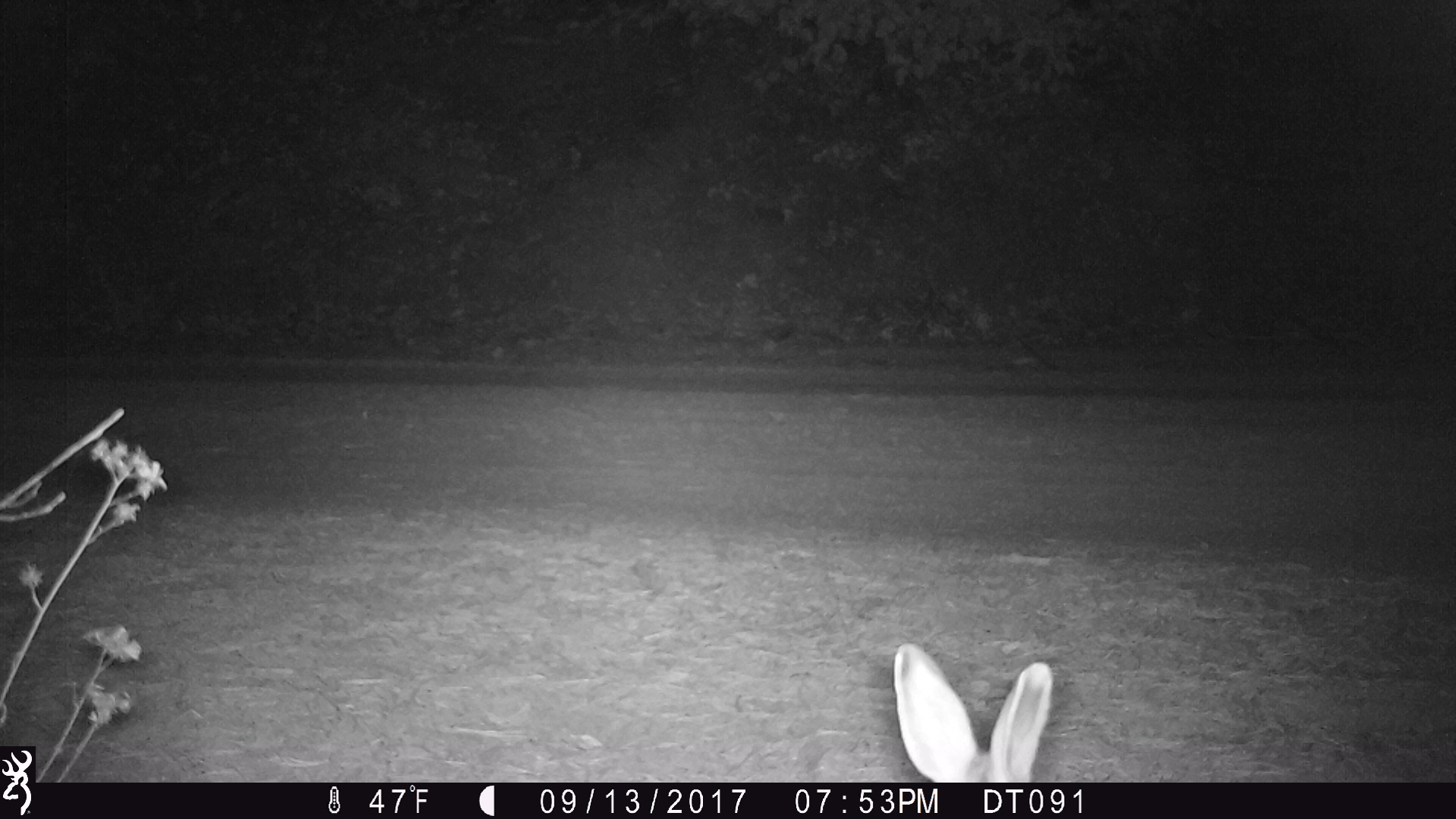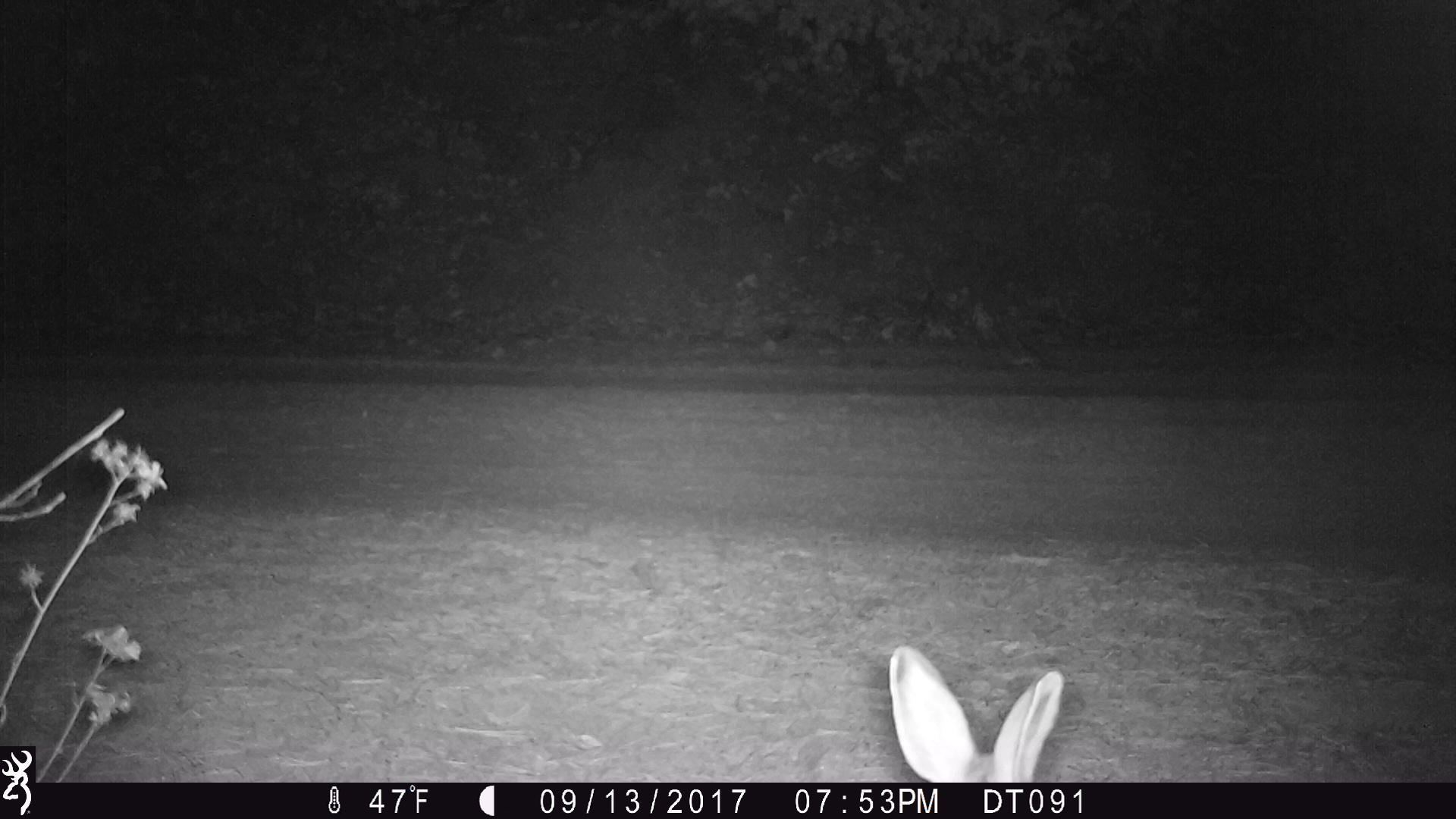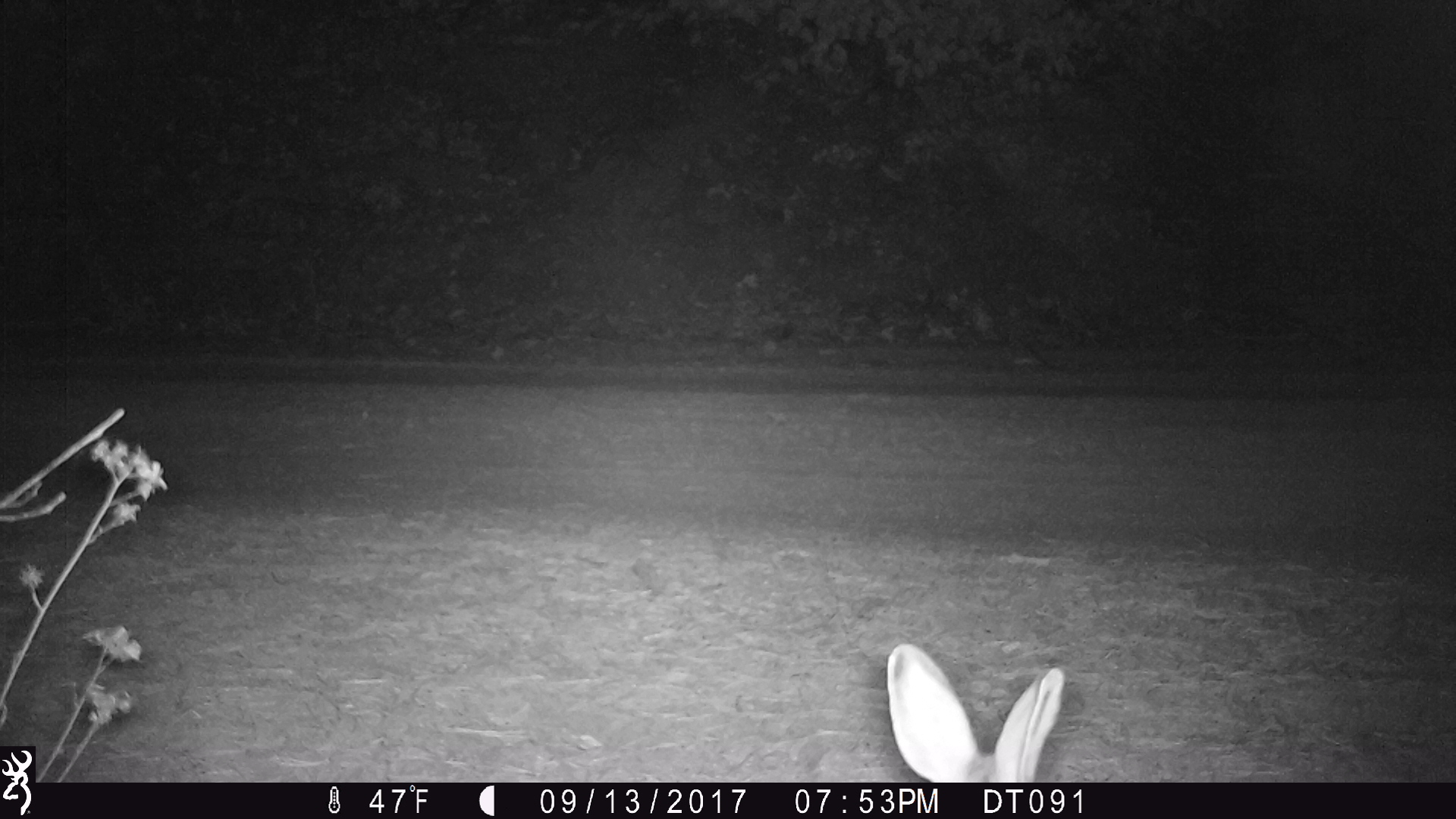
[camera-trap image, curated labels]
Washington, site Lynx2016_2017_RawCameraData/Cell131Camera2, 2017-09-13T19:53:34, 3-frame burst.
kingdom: Animalia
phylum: Chordata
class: Mammalia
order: Lagomorpha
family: Leporidae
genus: Lepus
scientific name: Lepus americanus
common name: snowshoe hare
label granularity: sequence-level